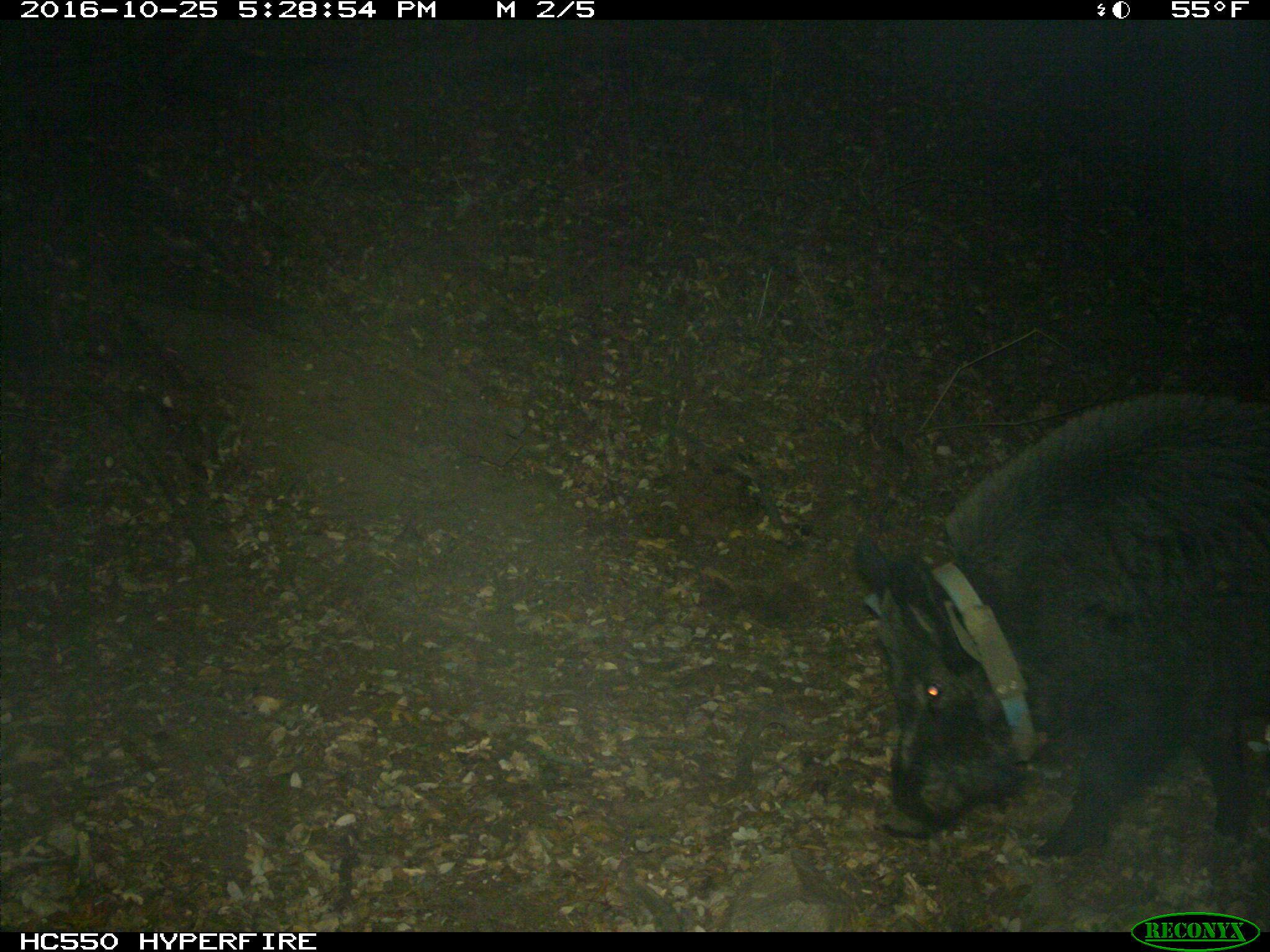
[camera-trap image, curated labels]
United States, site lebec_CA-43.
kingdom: Animalia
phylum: Chordata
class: Mammalia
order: Artiodactyla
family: Suidae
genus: Sus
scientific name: Sus scrofa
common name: wild boar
Sus scrofa (wild boar).